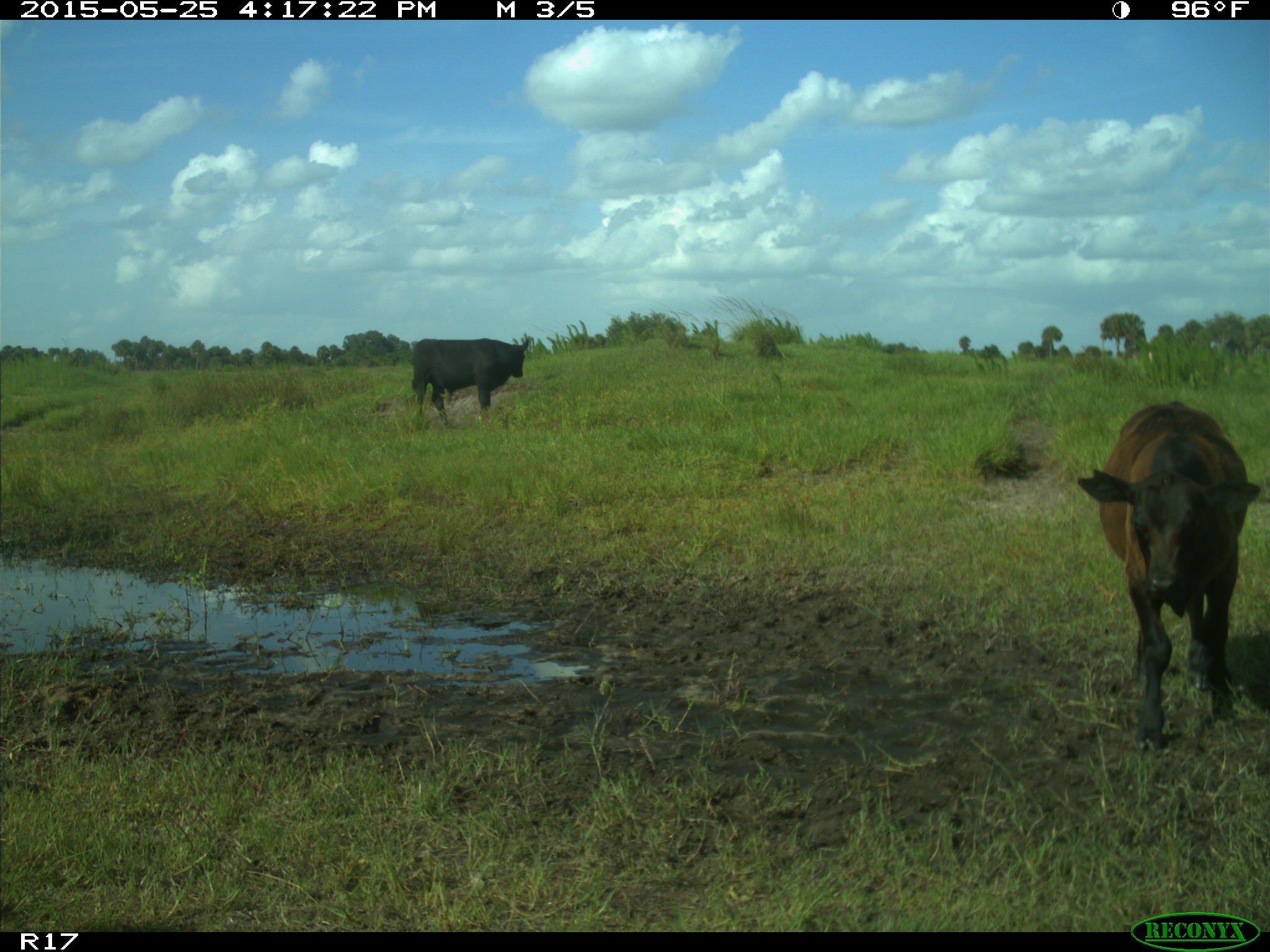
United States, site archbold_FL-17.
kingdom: Animalia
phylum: Chordata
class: Mammalia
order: Artiodactyla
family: Bovidae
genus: Bos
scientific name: Bos taurus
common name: domestic cow